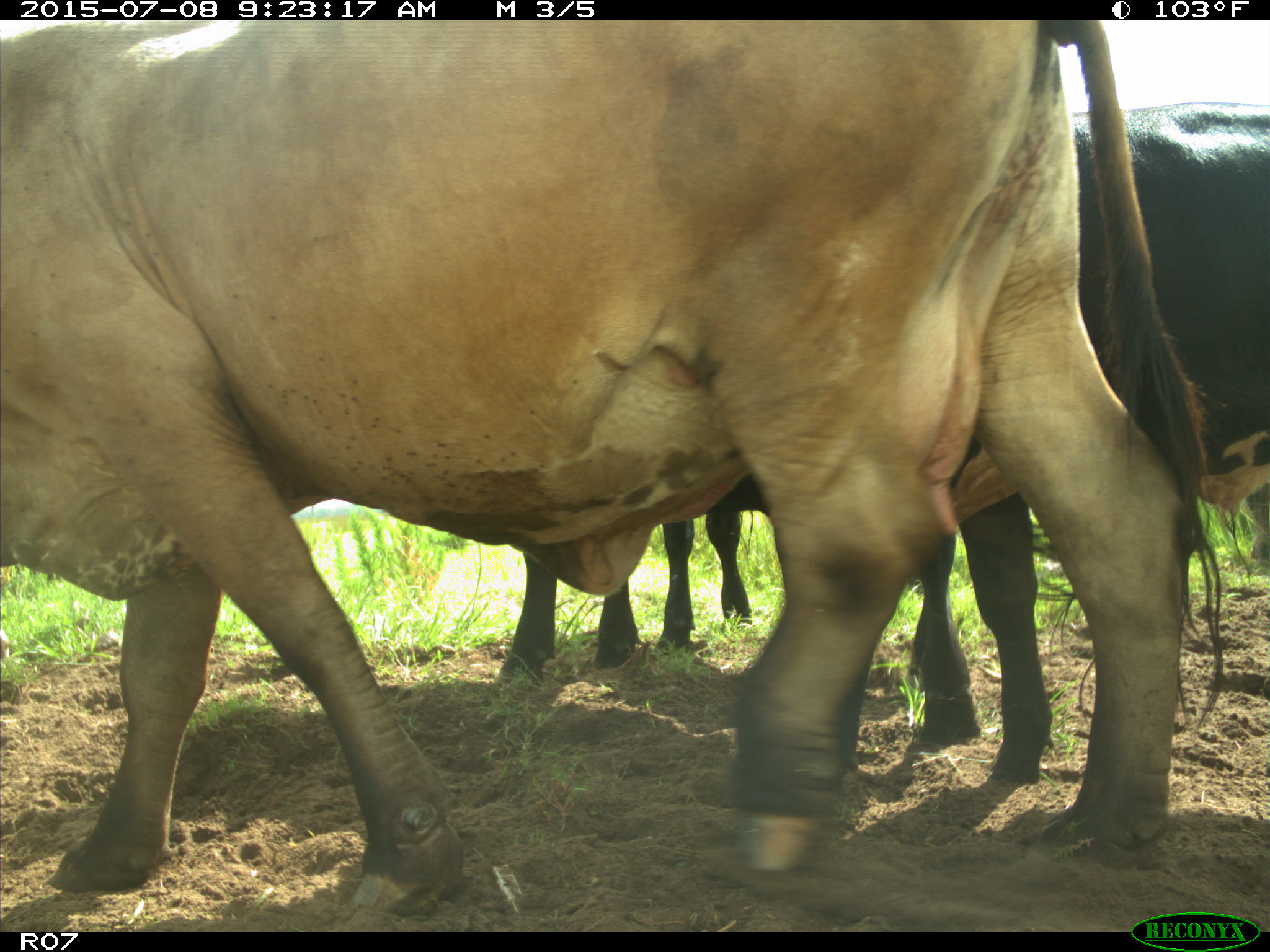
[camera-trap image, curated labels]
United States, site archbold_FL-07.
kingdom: Animalia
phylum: Chordata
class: Mammalia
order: Artiodactyla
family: Bovidae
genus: Bos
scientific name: Bos taurus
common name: domestic cow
Bos taurus (domestic cow).